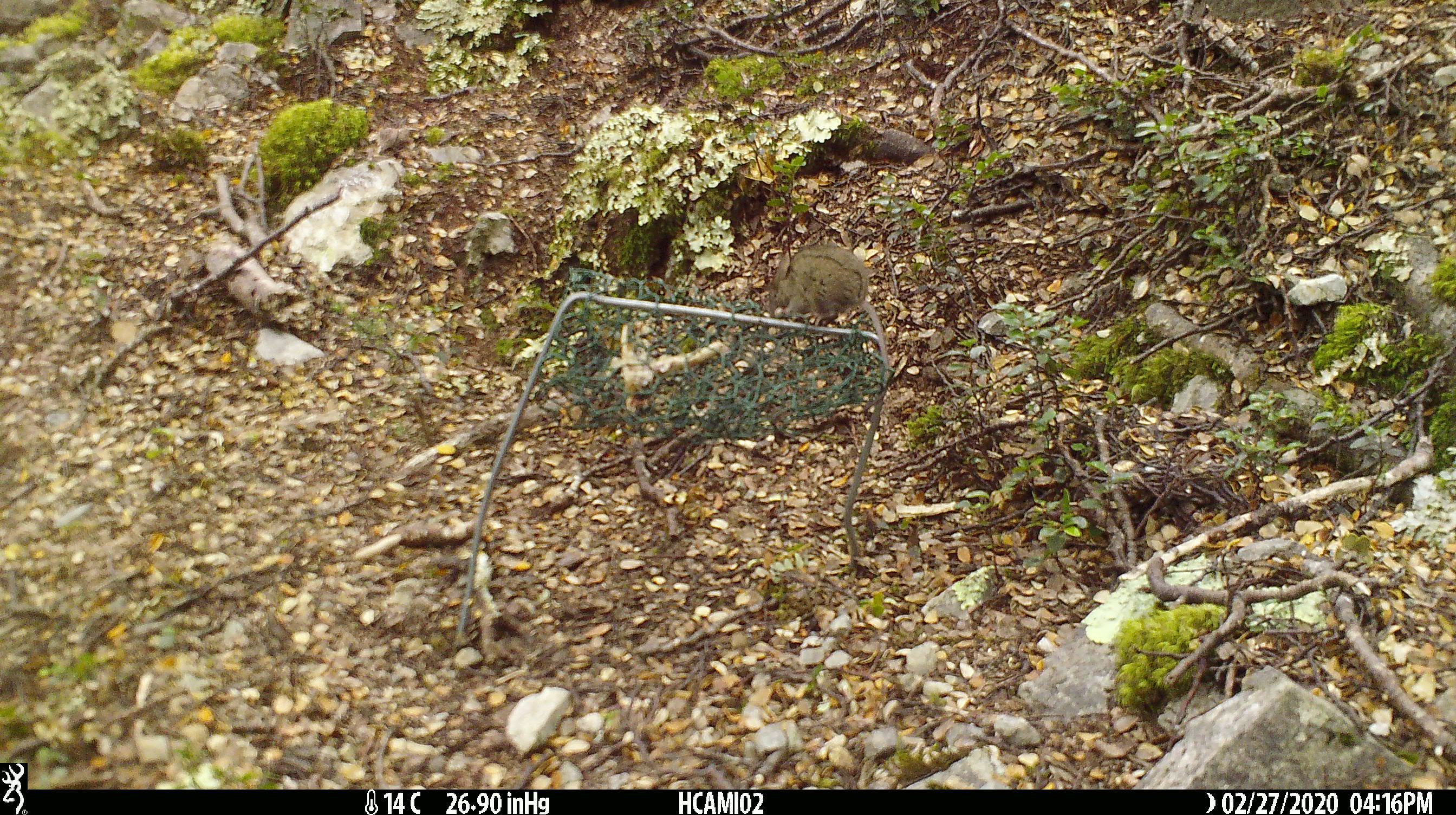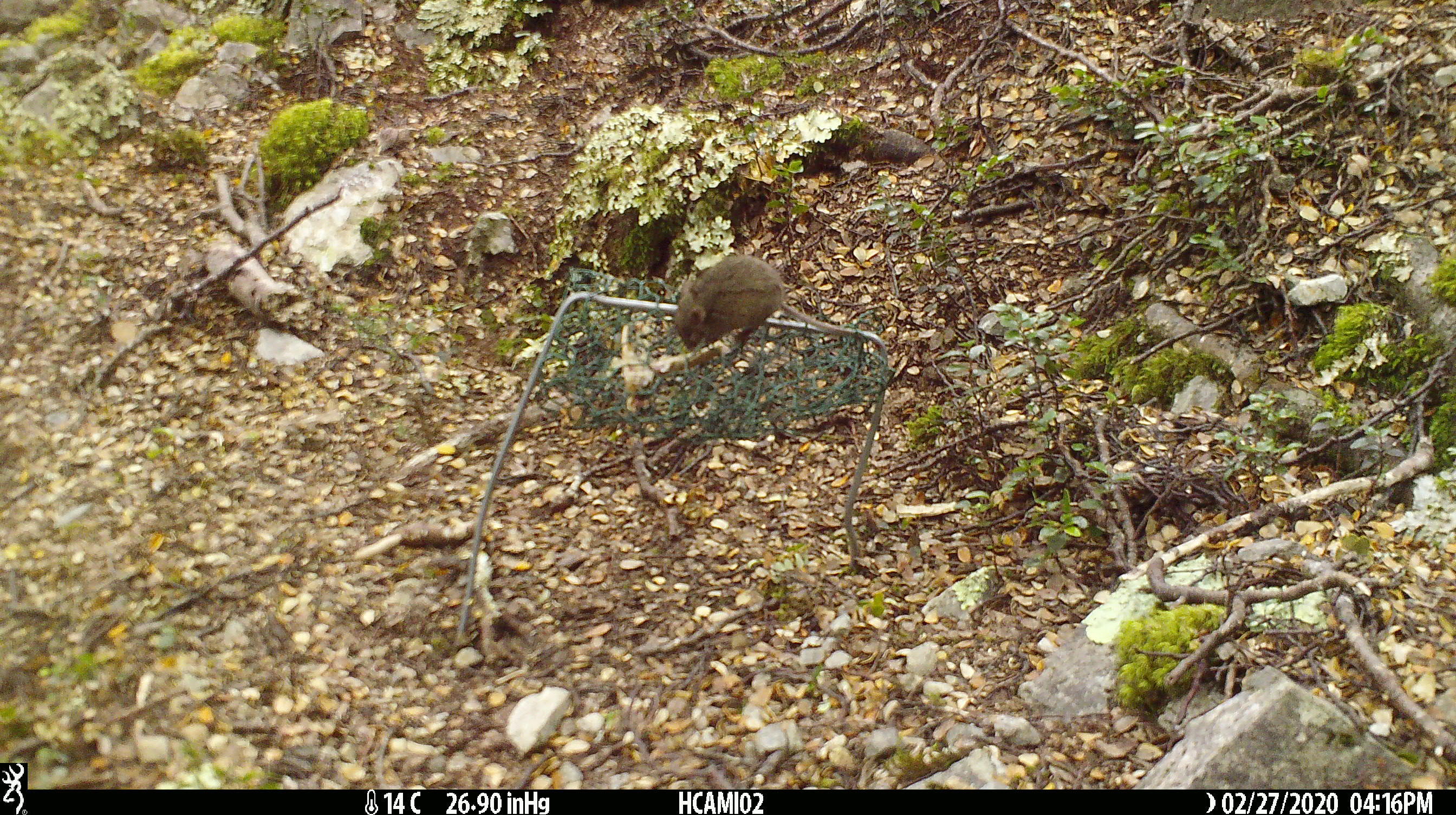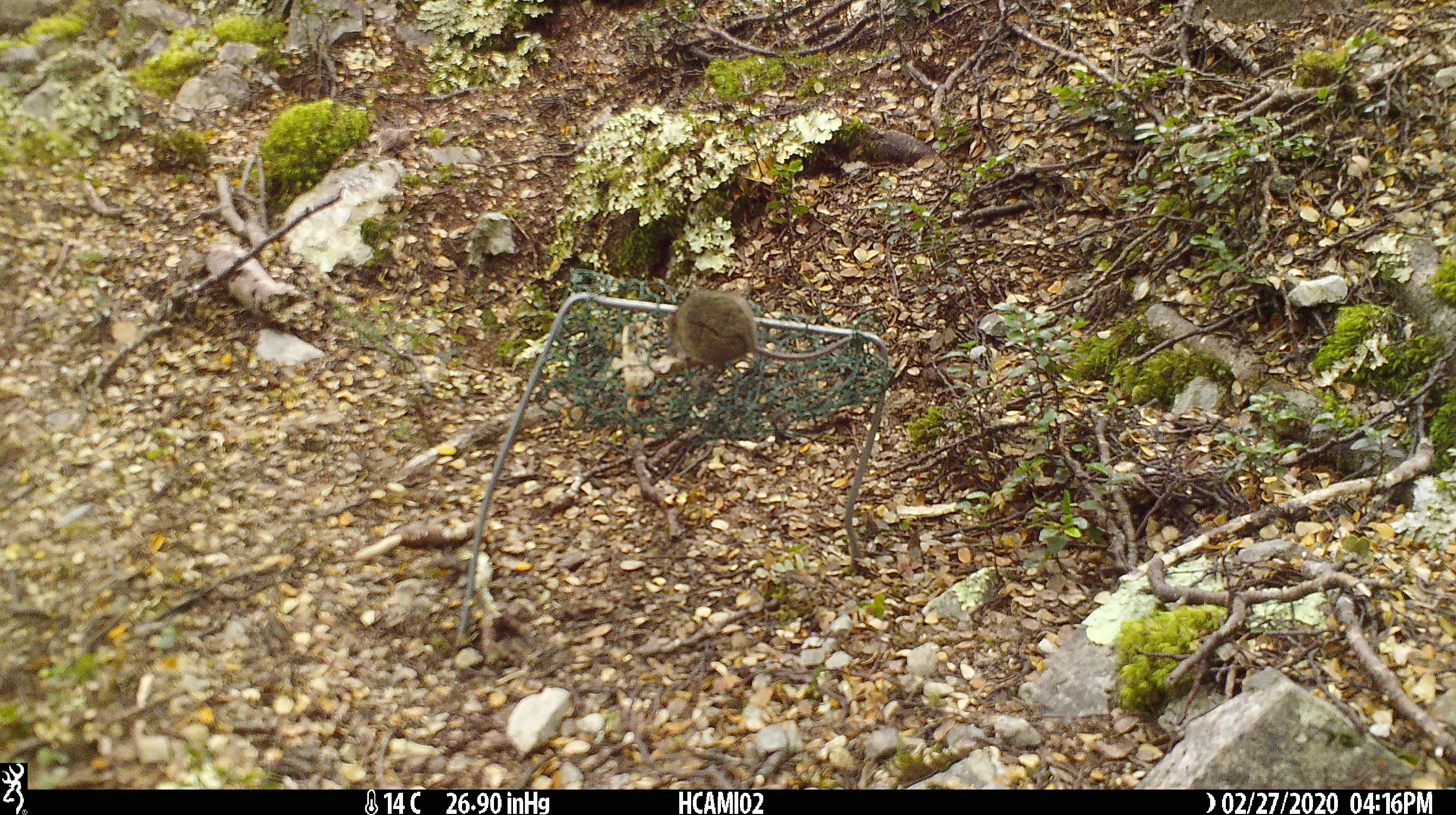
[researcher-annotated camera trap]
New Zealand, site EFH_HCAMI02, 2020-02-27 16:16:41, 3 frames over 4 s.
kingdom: Animalia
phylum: Chordata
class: Mammalia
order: Rodentia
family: Muridae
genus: Mus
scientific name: Mus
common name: mouse